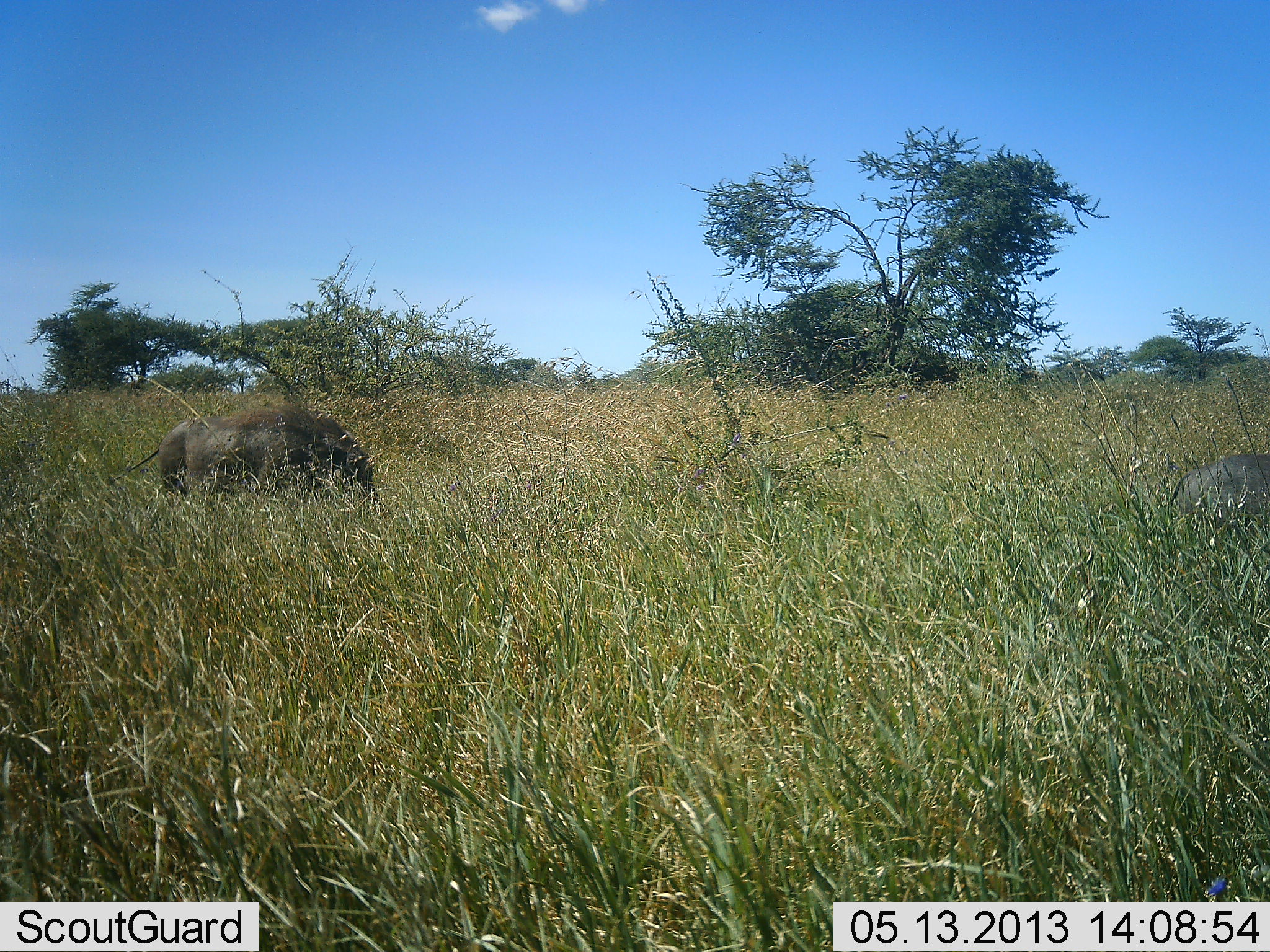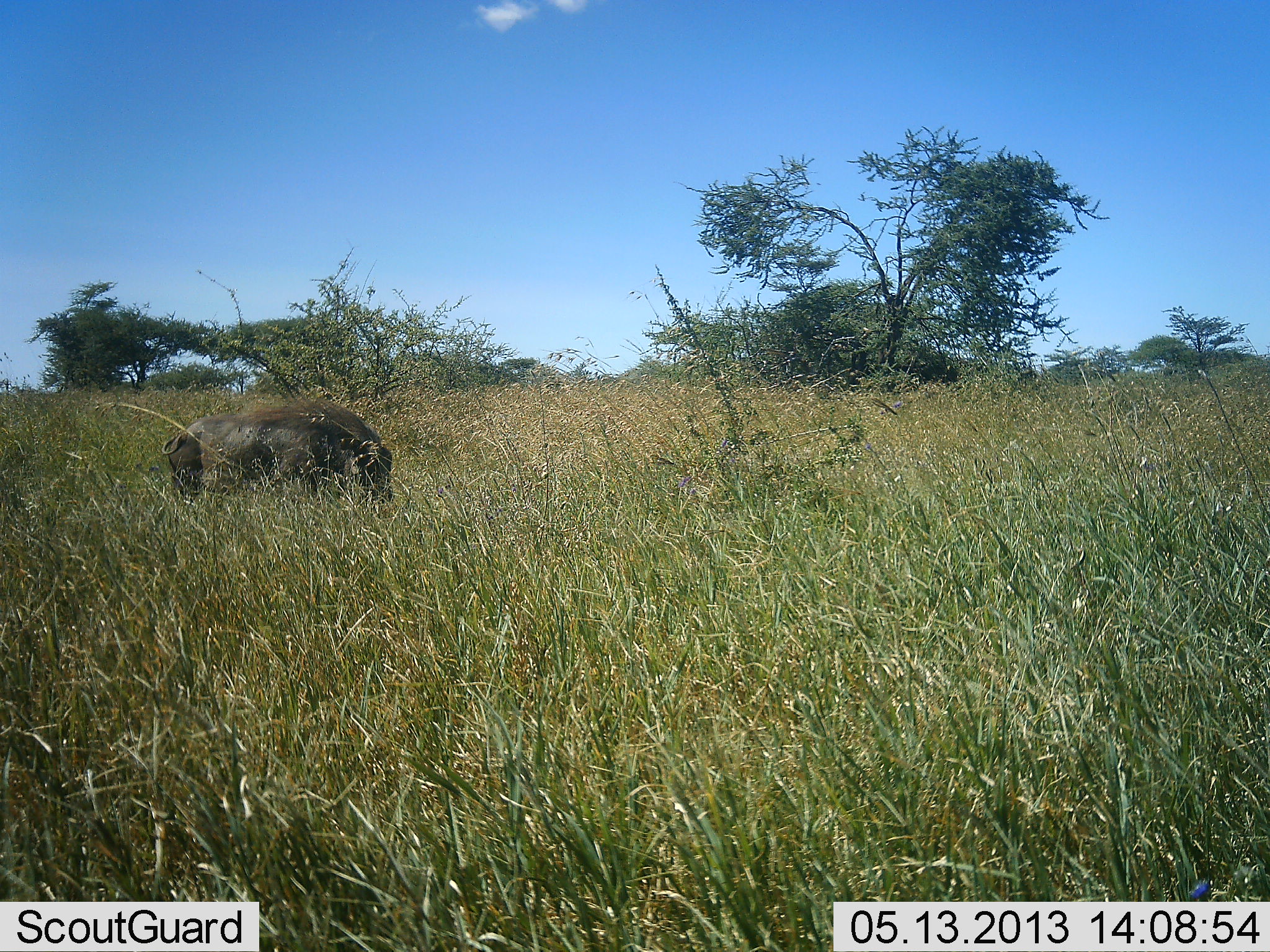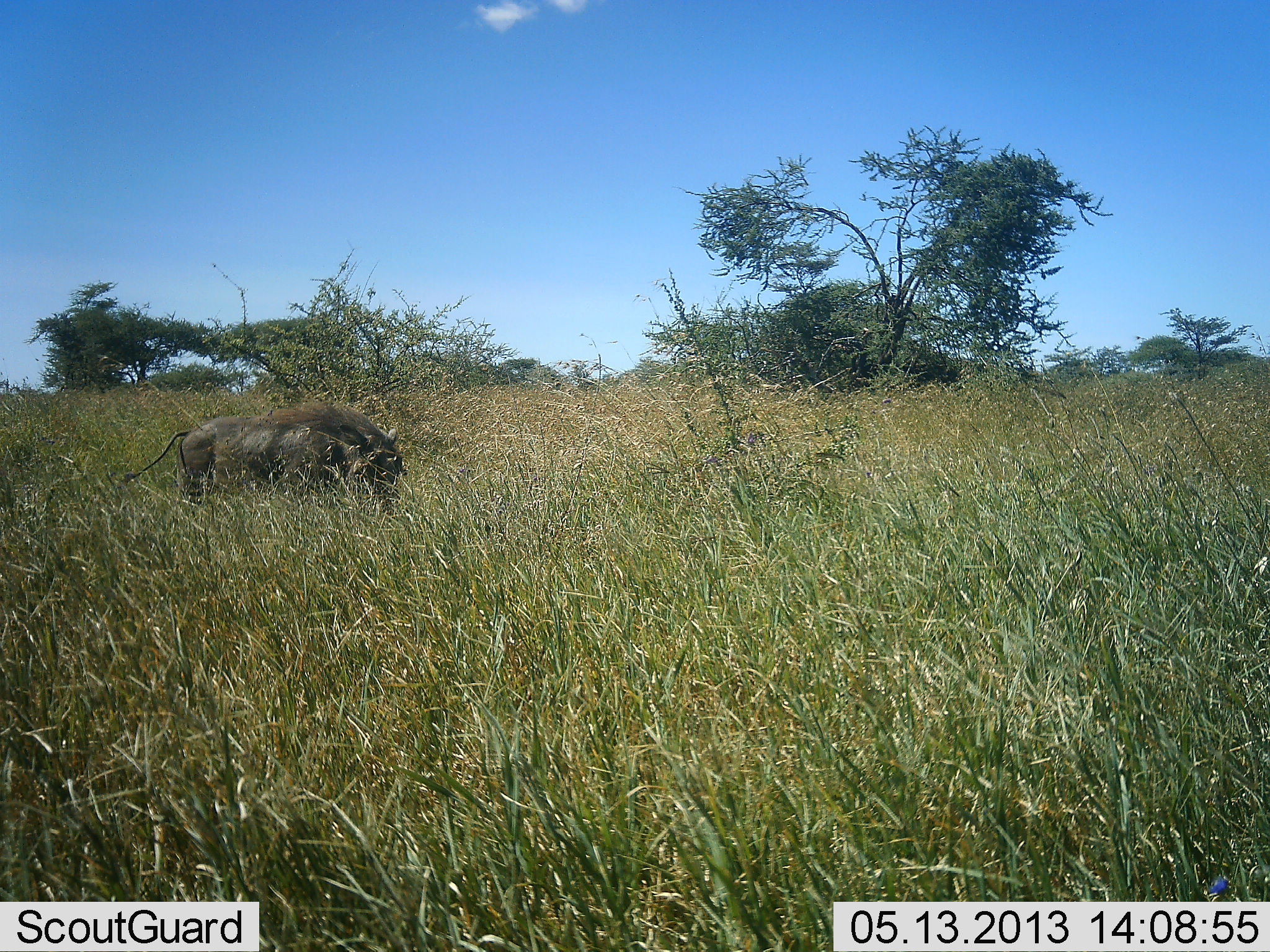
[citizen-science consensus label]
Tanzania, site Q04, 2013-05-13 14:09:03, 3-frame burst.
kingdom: Animalia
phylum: Chordata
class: Mammalia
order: Artiodactyla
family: Suidae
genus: Phacochoerus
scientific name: Phacochoerus africanus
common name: warthog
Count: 2.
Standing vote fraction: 10%.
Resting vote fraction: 0%.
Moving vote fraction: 70%.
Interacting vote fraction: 0%.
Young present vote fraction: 0%.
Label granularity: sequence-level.